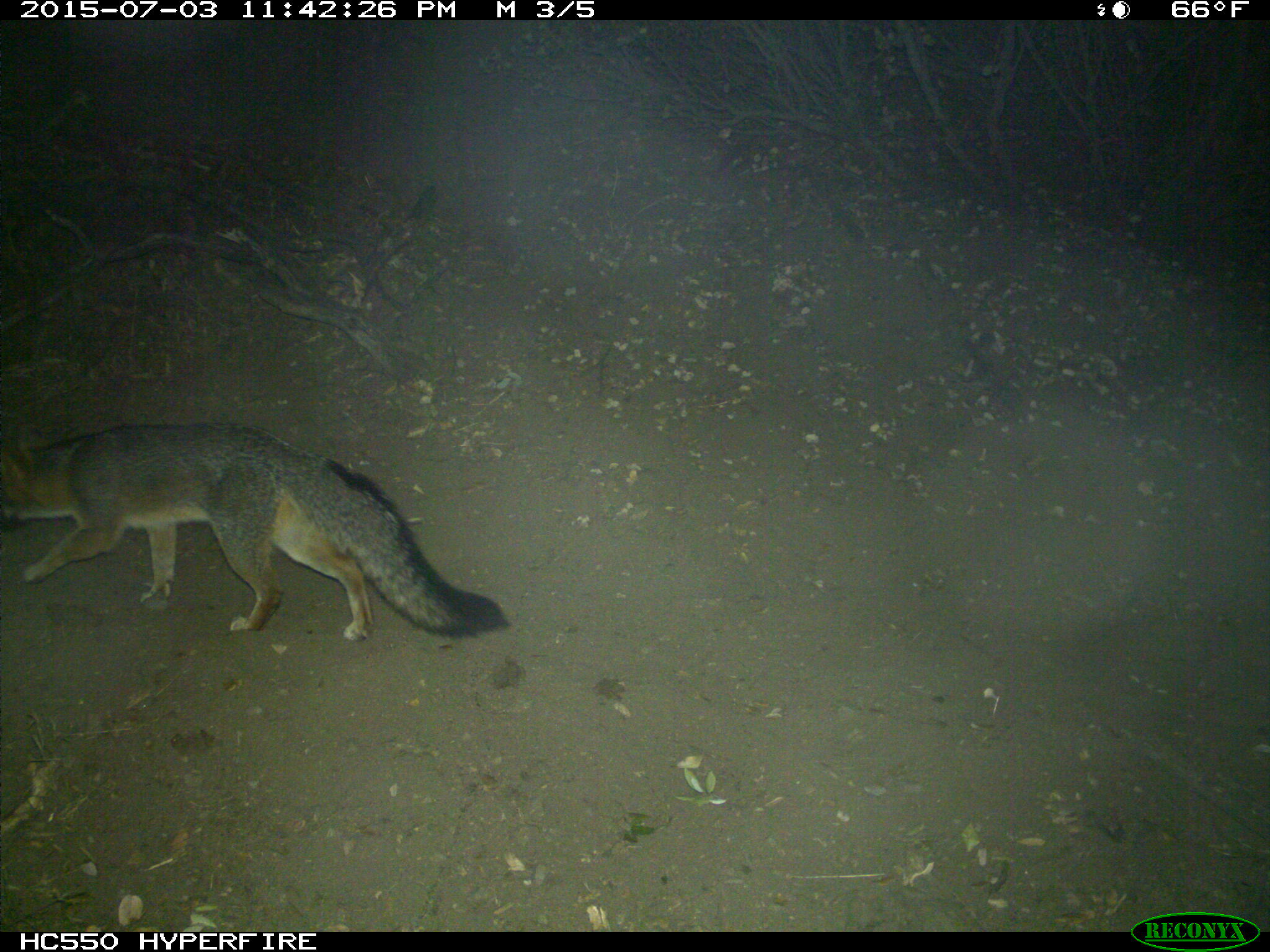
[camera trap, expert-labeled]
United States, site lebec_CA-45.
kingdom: Animalia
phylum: Chordata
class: Mammalia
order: Carnivora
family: Canidae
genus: Urocyon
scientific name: Urocyon cinereoargenteus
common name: gray fox